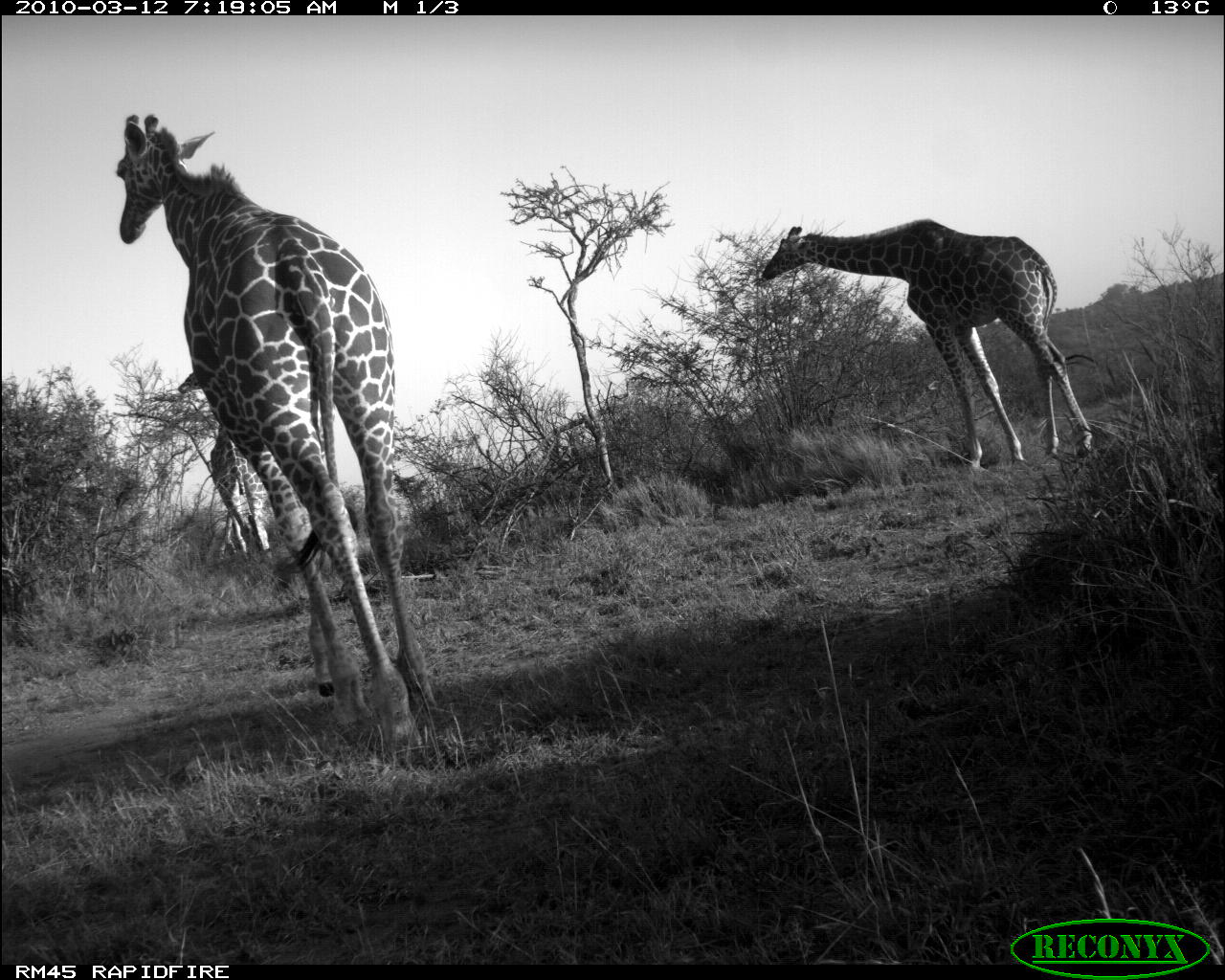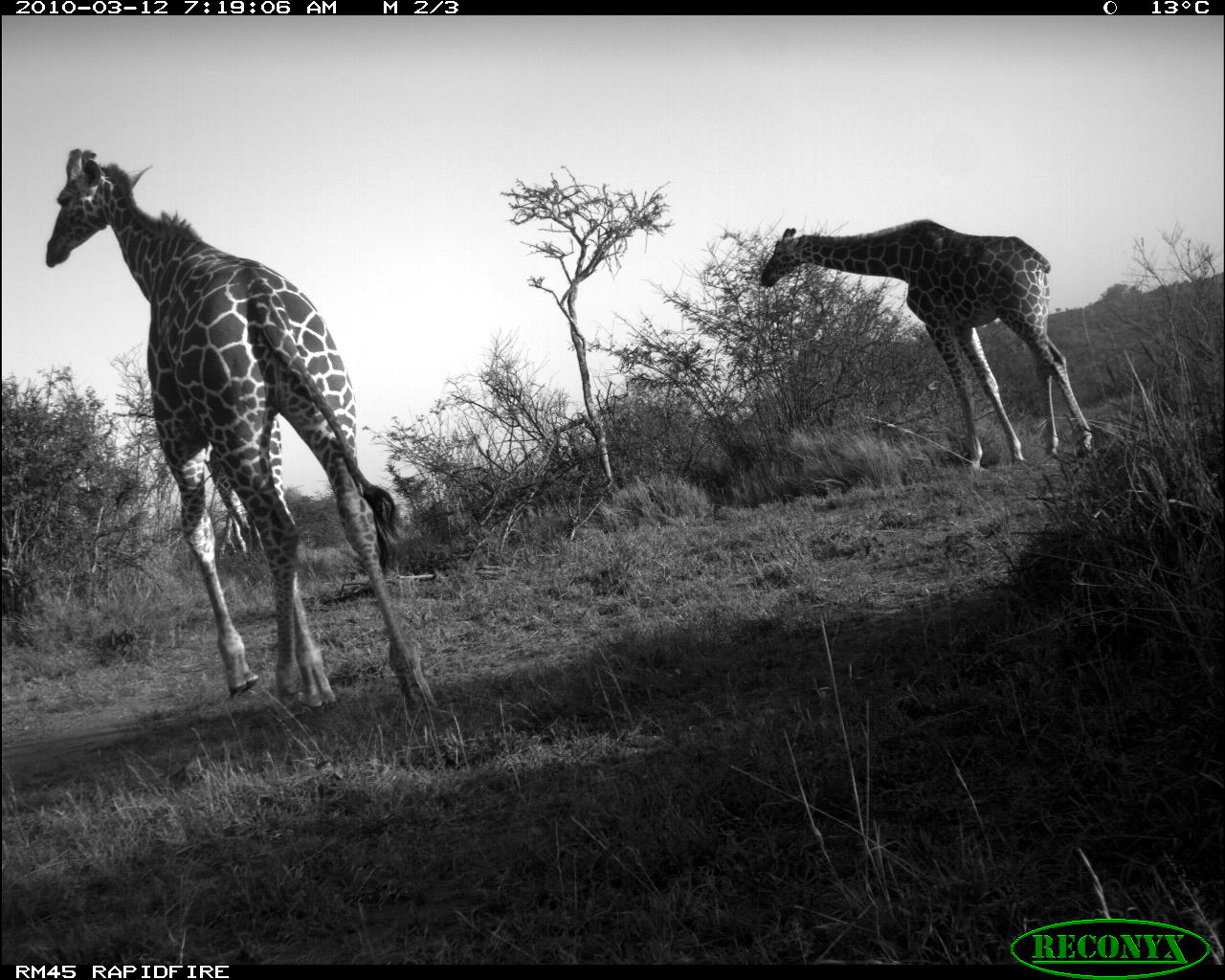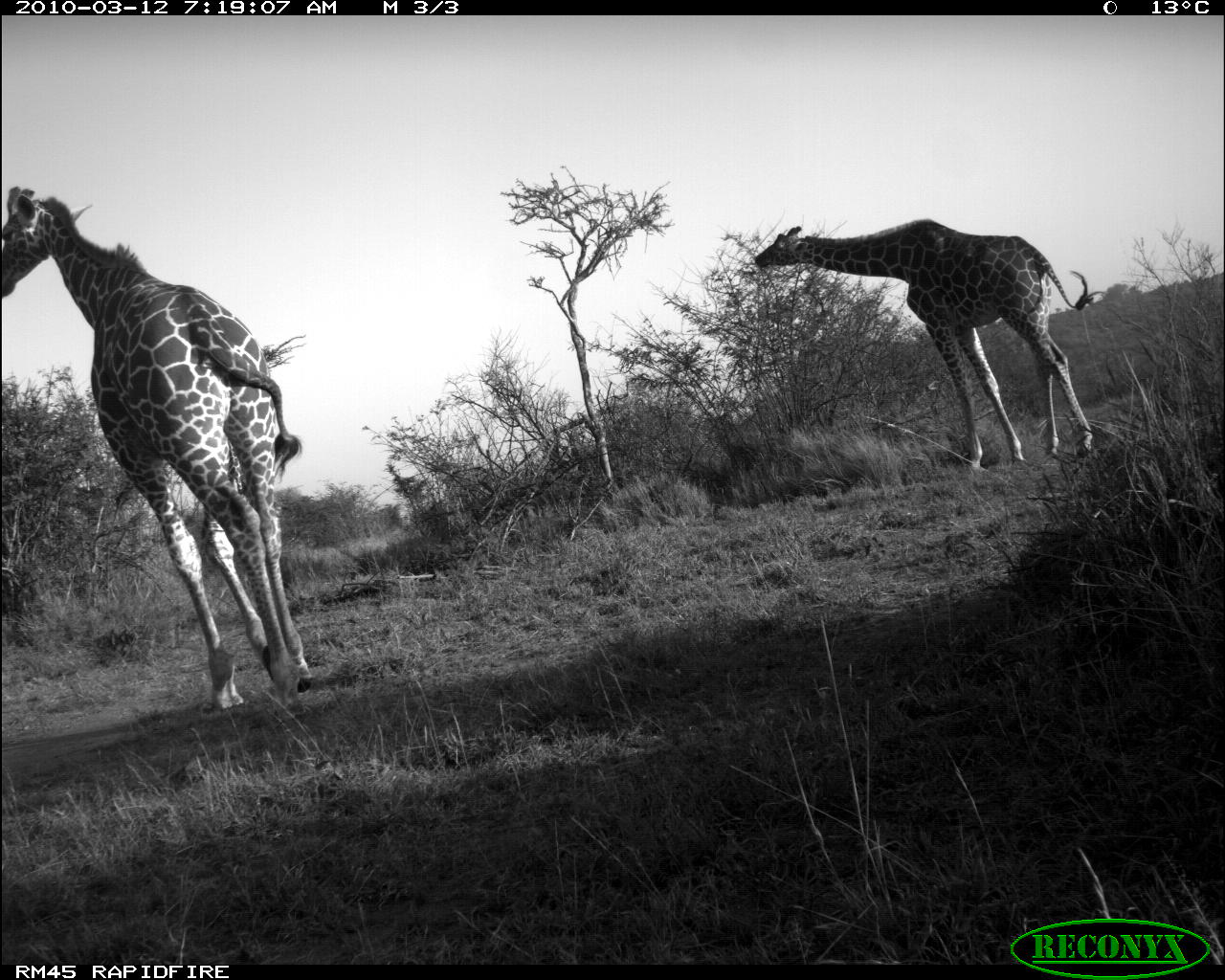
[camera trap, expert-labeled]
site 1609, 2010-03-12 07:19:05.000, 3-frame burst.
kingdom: Animalia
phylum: Chordata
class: Mammalia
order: Artiodactyla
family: Giraffidae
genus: Giraffa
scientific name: Giraffa camelopardalis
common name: giraffe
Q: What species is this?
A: Giraffa camelopardalis (giraffe).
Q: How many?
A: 3.